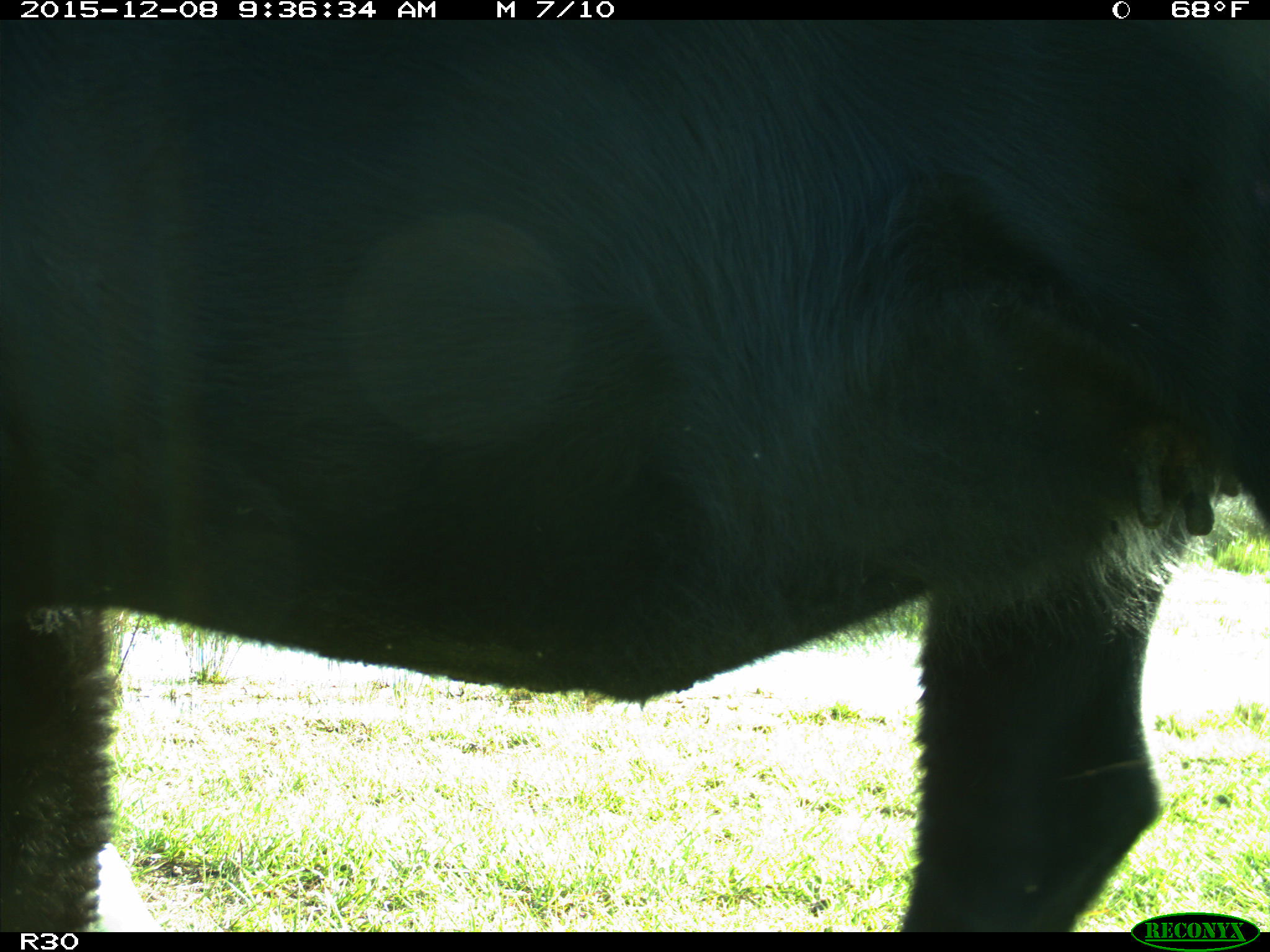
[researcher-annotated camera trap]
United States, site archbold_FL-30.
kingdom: Animalia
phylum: Chordata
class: Mammalia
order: Artiodactyla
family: Bovidae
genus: Bos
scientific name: Bos taurus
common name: domestic cow